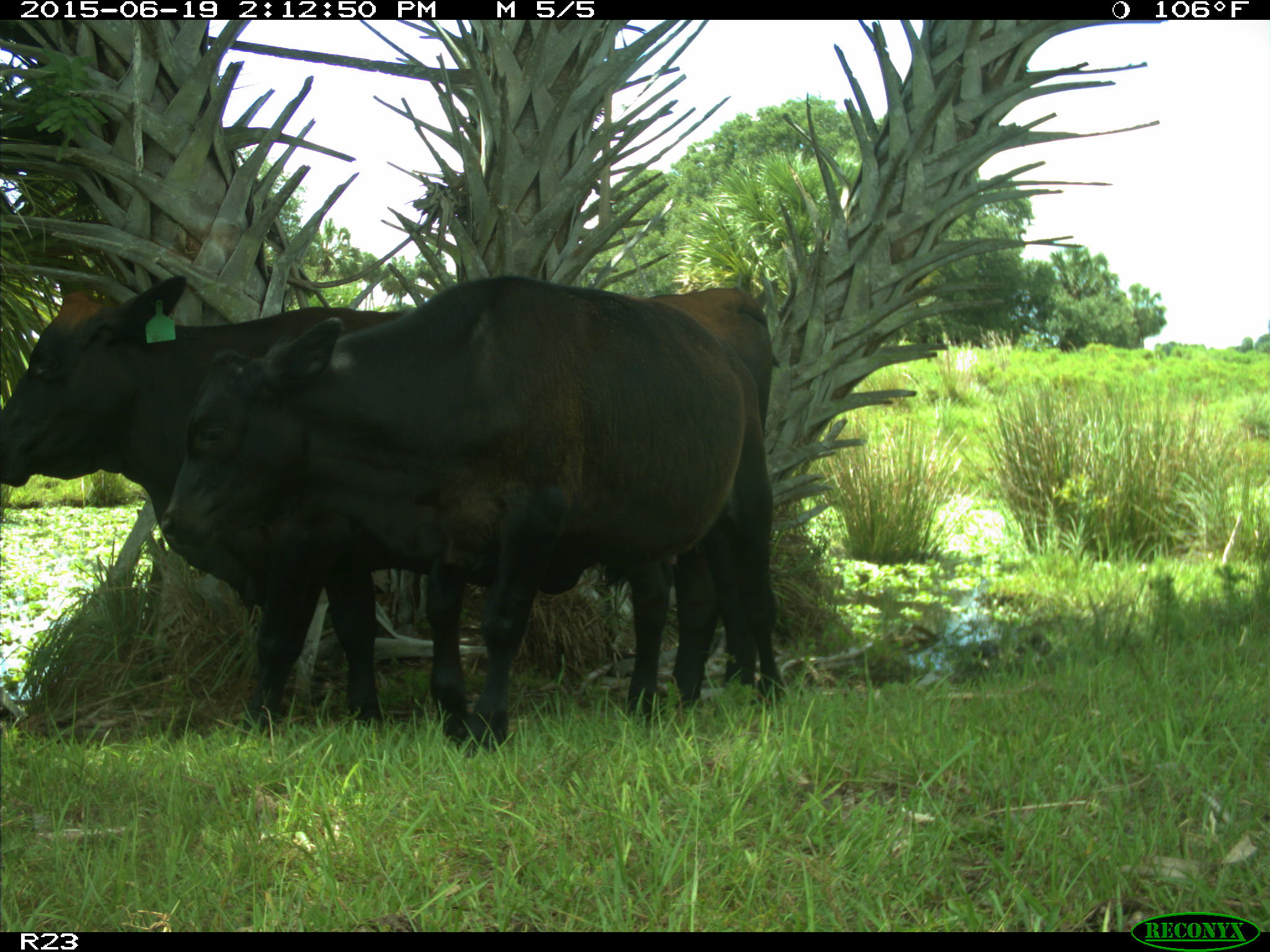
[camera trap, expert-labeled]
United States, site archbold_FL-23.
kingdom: Animalia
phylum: Chordata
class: Mammalia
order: Artiodactyla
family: Bovidae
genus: Bos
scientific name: Bos taurus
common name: domestic cow